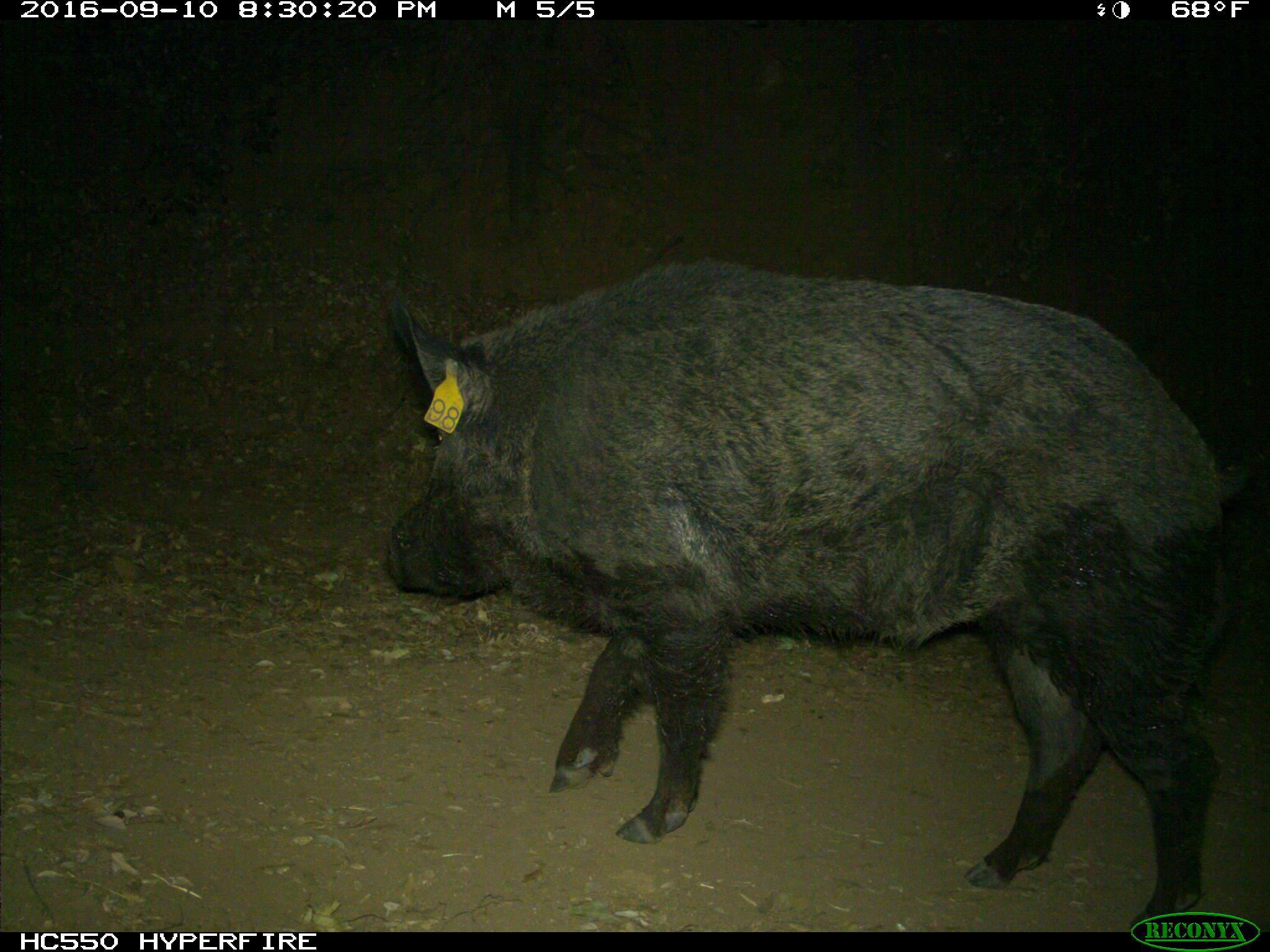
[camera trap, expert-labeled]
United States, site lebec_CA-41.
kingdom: Animalia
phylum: Chordata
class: Mammalia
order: Artiodactyla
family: Suidae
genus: Sus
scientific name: Sus scrofa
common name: wild boar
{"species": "Sus scrofa (wild boar)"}